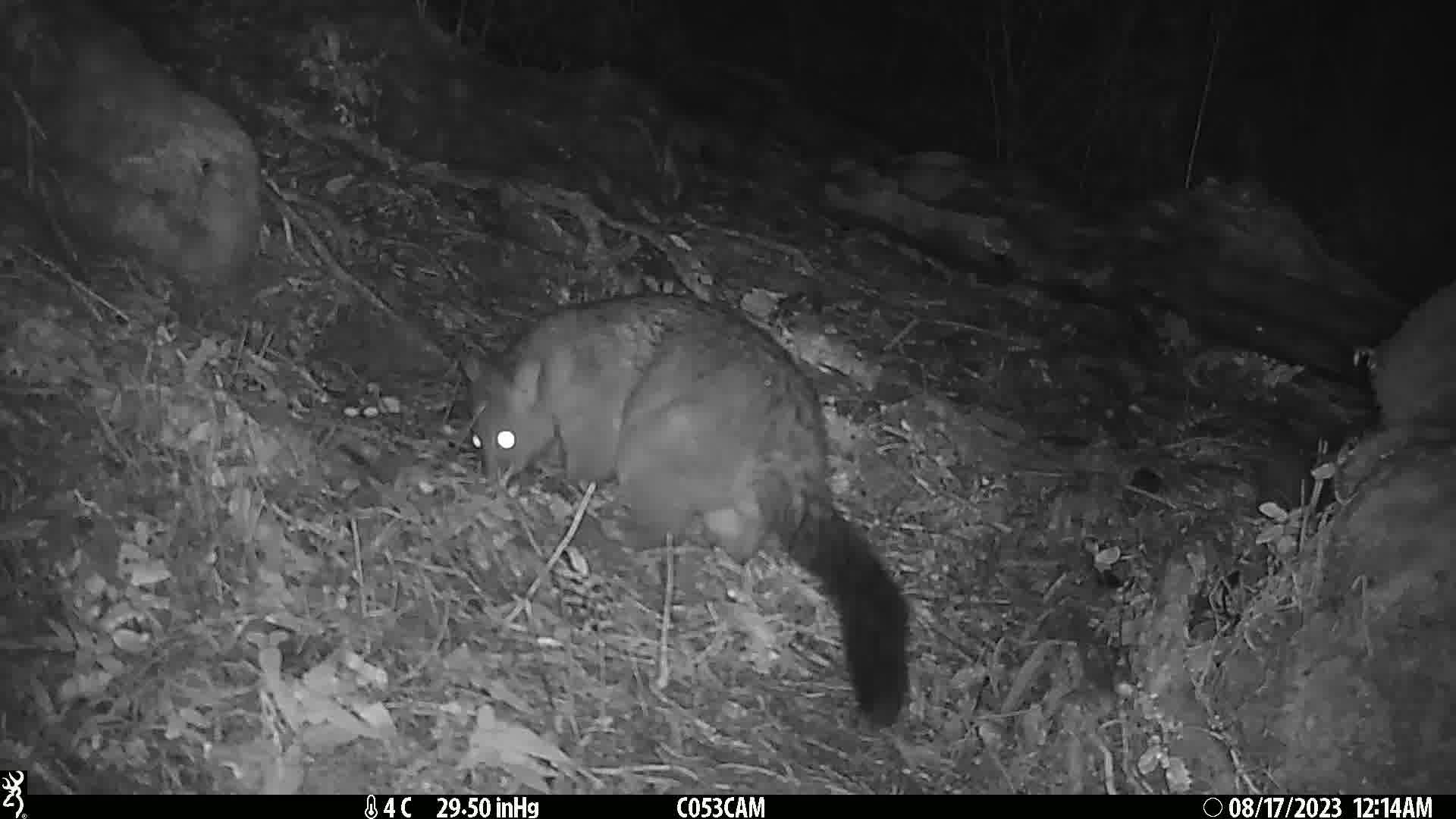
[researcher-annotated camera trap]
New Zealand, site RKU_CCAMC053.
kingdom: Animalia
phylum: Chordata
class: Mammalia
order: Diprotodontia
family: Phalangeridae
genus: Trichosurus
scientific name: Trichosurus vulpecula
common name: common brushtail possum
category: possum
Possum (common brushtail possum) (Trichosurus vulpecula).